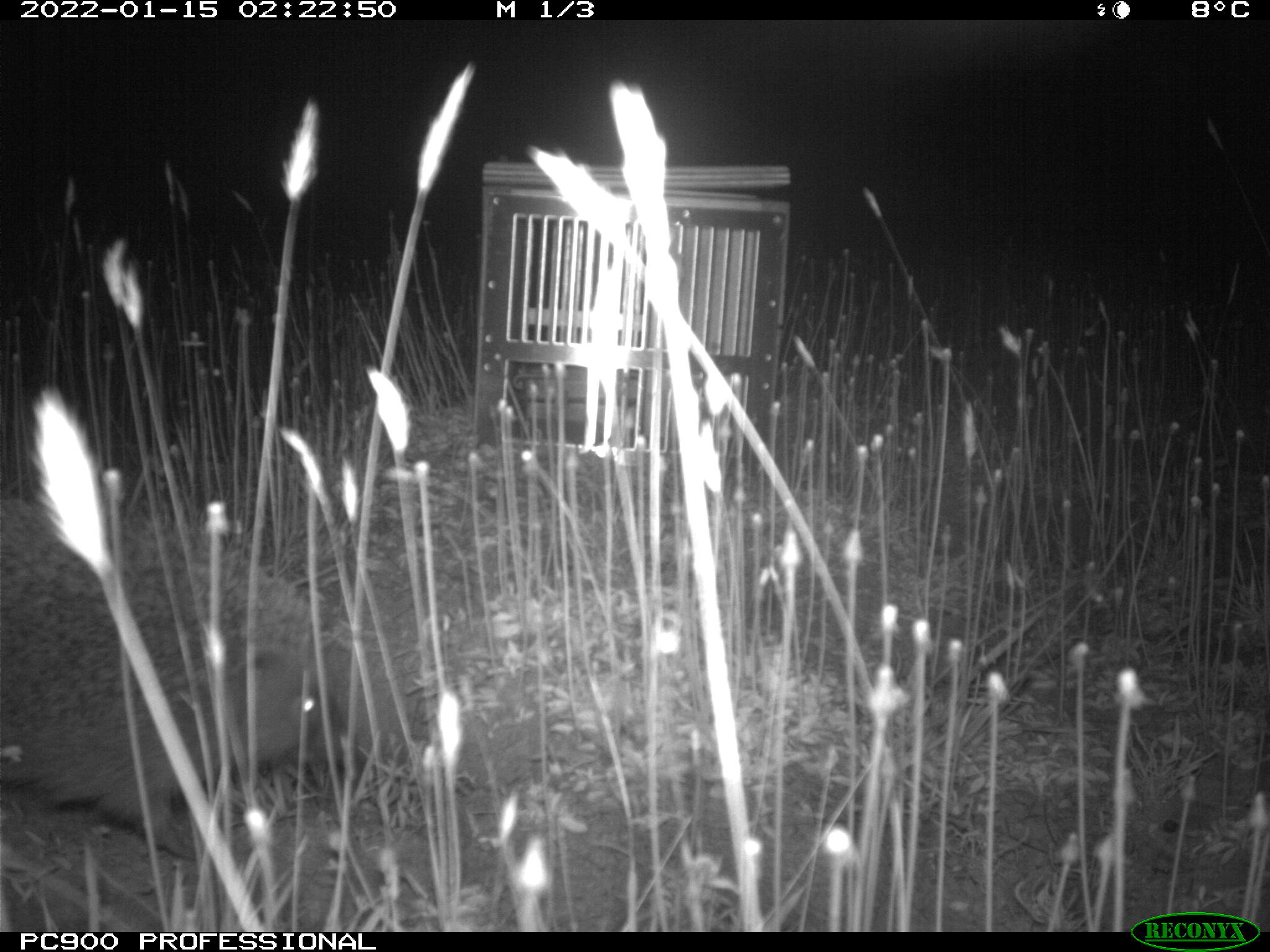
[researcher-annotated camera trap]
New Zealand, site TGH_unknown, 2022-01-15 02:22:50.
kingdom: Animalia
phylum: Chordata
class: Mammalia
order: Eulipotyphla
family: Erinaceidae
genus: Erinaceus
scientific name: Erinaceus europaeus europaeus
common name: european hedgehog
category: hedgehog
Hedgehog (european hedgehog) (Erinaceus europaeus europaeus).